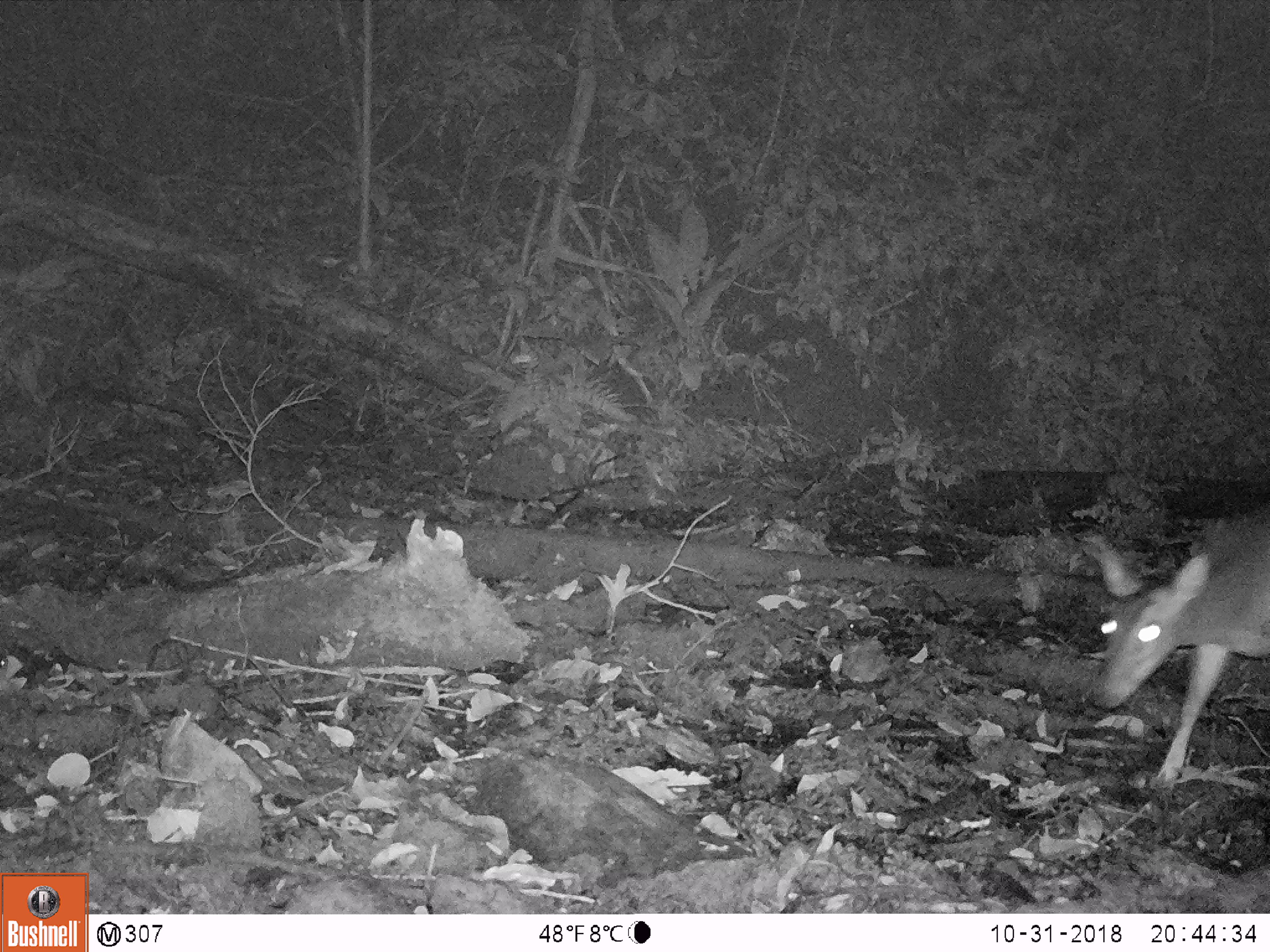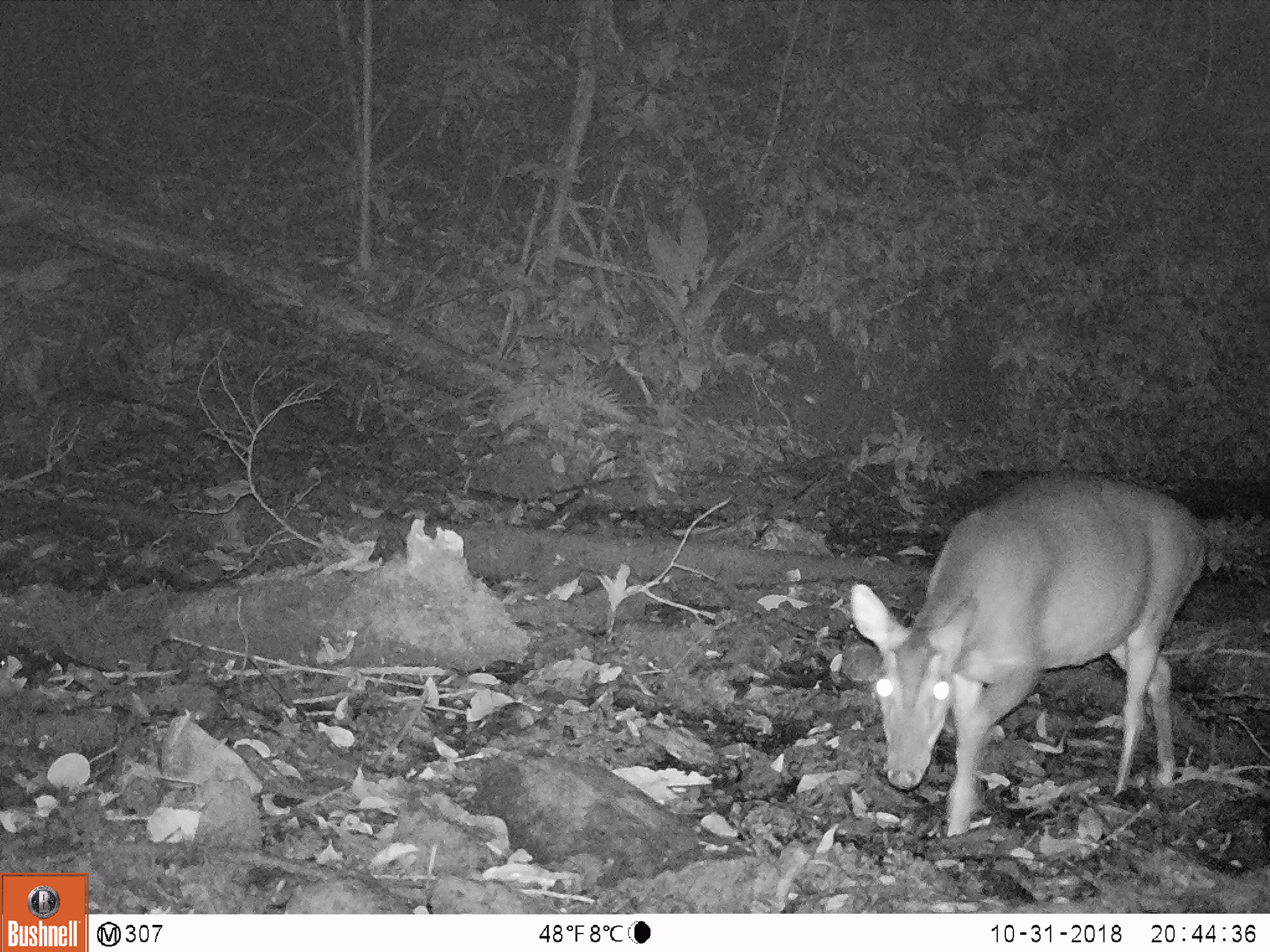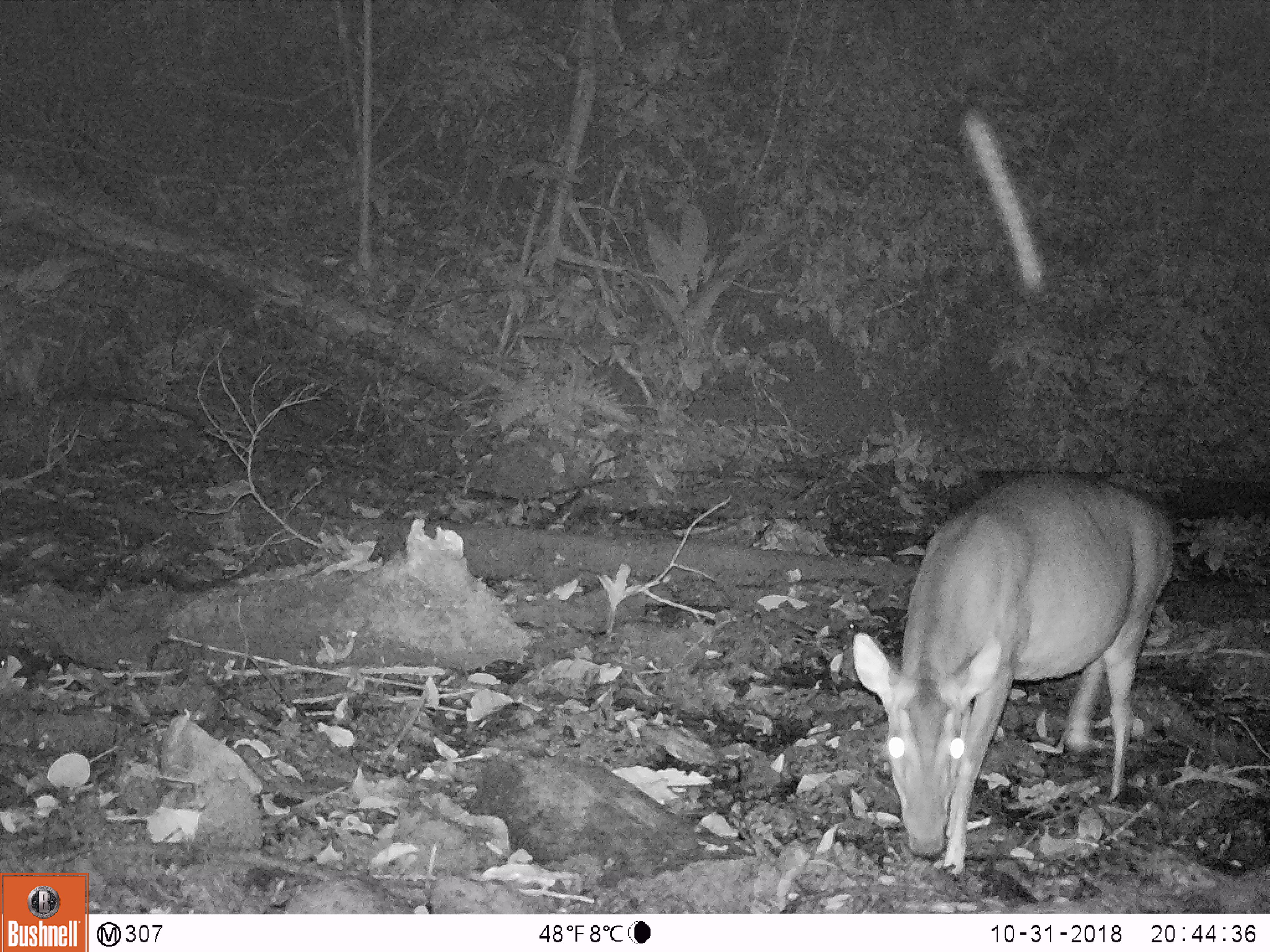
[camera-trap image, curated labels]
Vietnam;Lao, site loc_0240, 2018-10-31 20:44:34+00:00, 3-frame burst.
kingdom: Animalia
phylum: Chordata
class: Mammalia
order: Artiodactyla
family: Cervidae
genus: Muntiacus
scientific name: Muntiacus vuquangensis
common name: large-antlered muntjac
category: large antlered muntjac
Large antlered muntjac (large-antlered muntjac) (Muntiacus vuquangensis). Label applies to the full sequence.